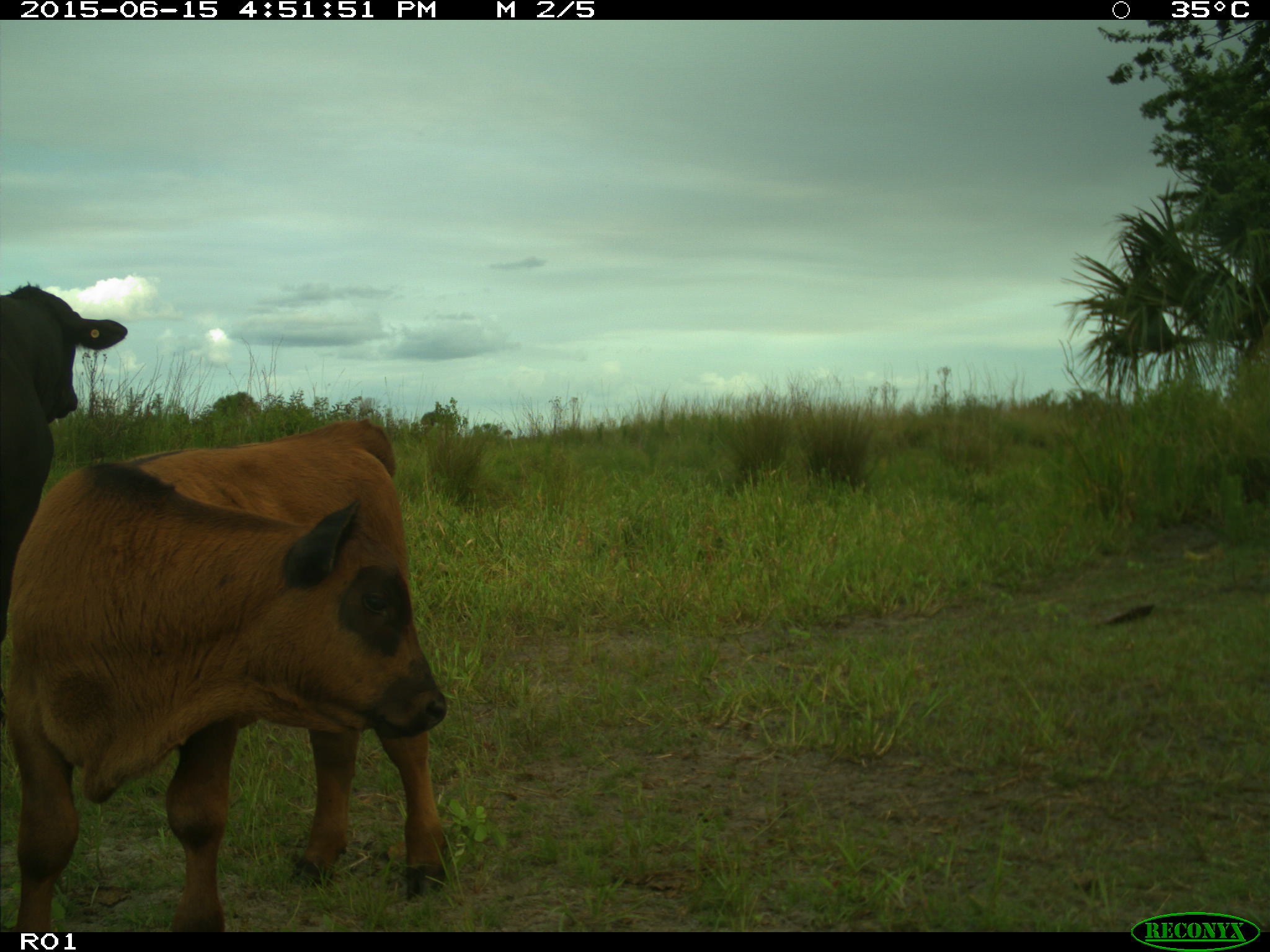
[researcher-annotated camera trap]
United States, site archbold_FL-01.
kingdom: Animalia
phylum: Chordata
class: Mammalia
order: Artiodactyla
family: Bovidae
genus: Bos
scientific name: Bos taurus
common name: domestic cow